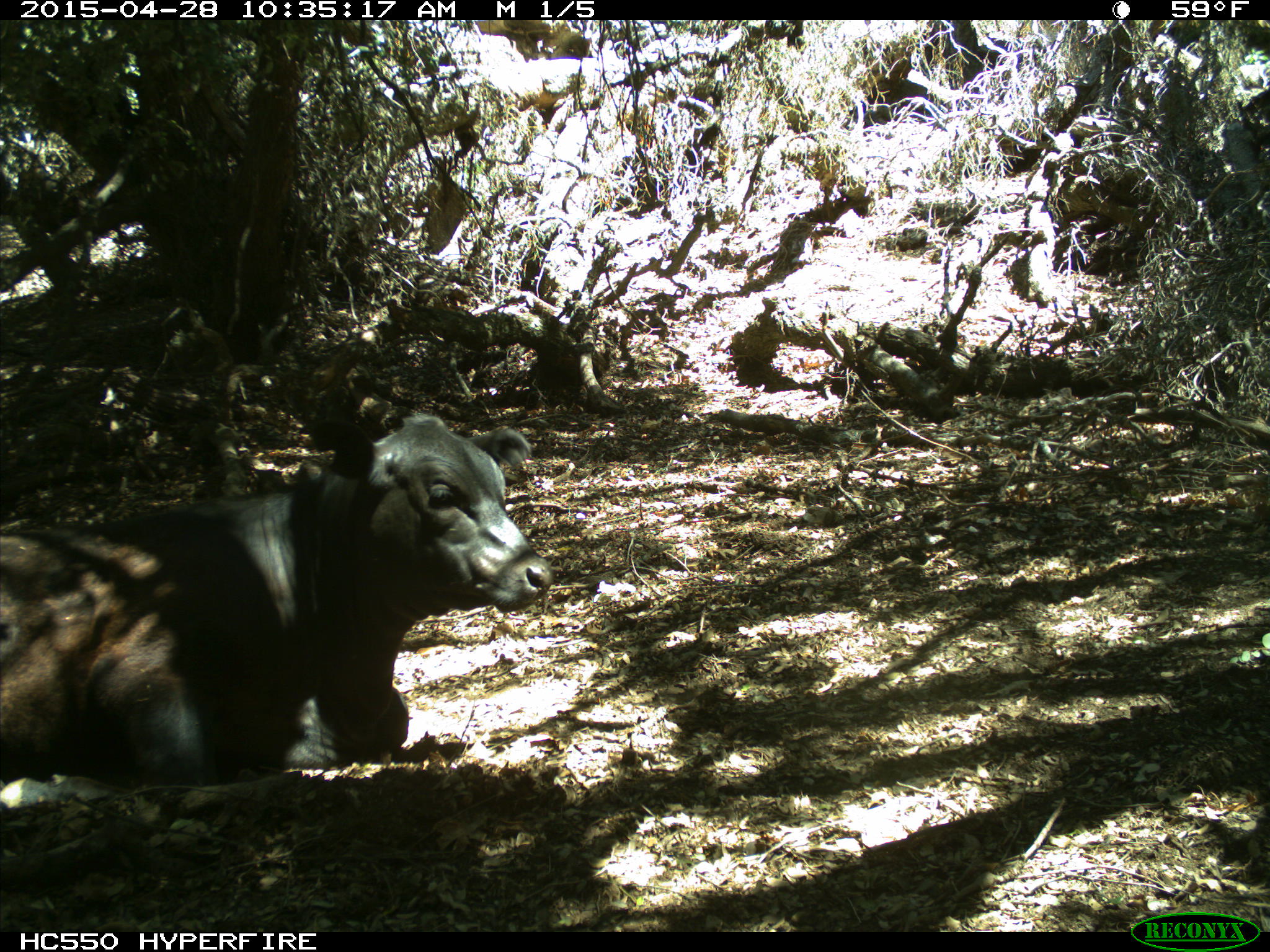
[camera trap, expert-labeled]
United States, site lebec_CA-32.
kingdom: Animalia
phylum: Chordata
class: Mammalia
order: Artiodactyla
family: Bovidae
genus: Bos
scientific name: Bos taurus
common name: domestic cow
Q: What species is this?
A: Bos taurus (domestic cow).